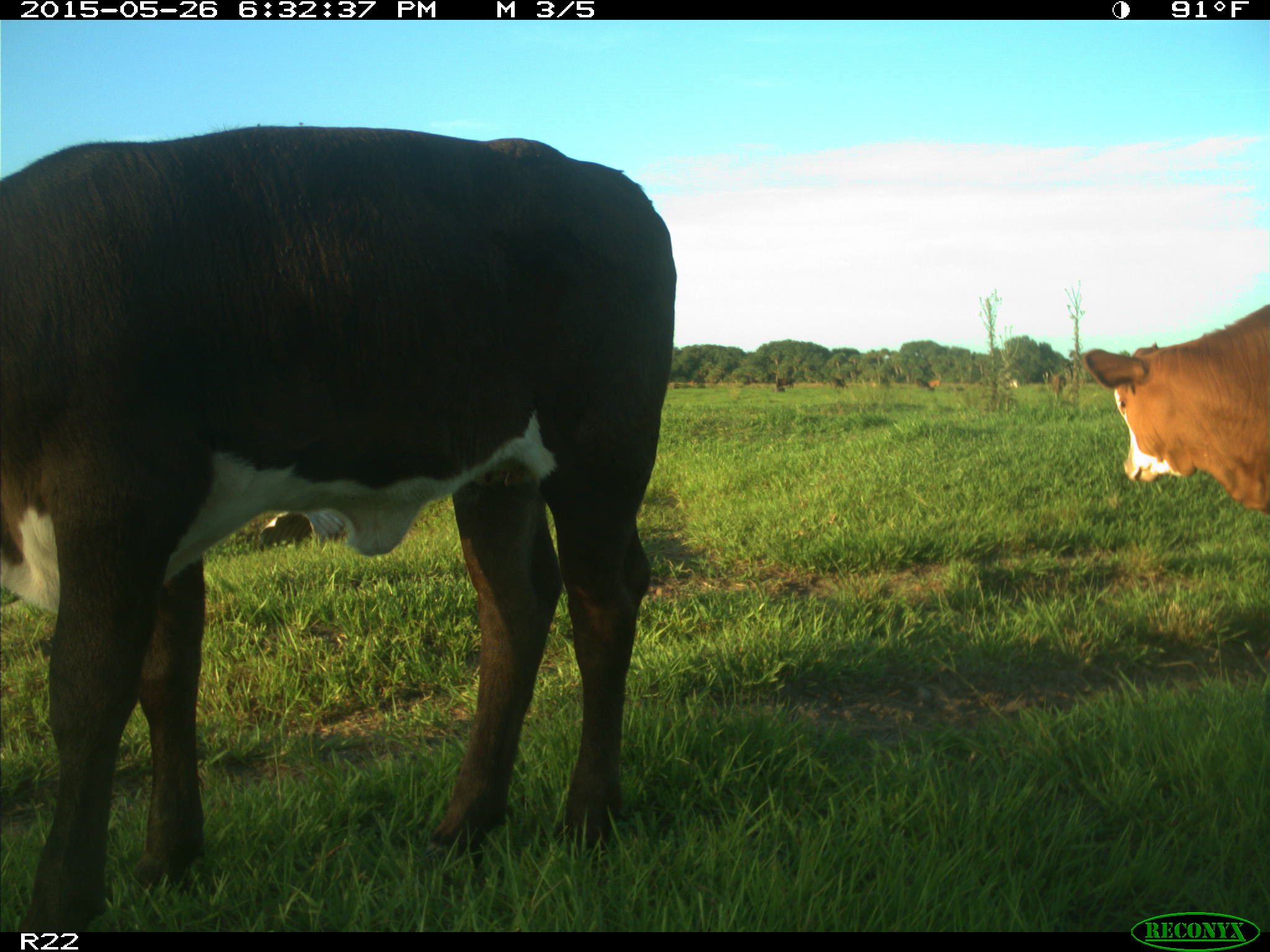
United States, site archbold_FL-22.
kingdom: Animalia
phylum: Chordata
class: Mammalia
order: Artiodactyla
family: Bovidae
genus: Bos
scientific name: Bos taurus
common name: domestic cow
Bos taurus (domestic cow).